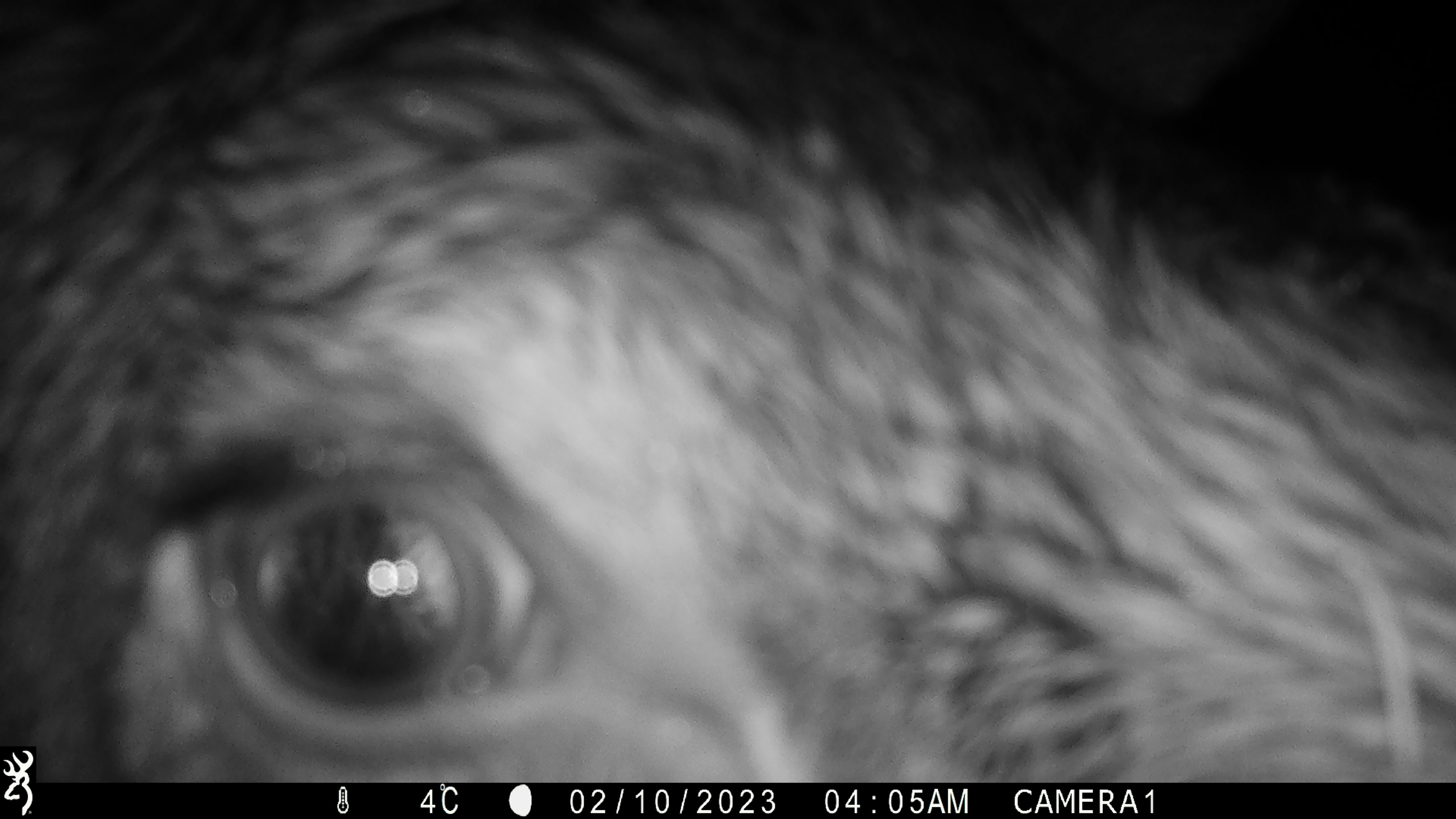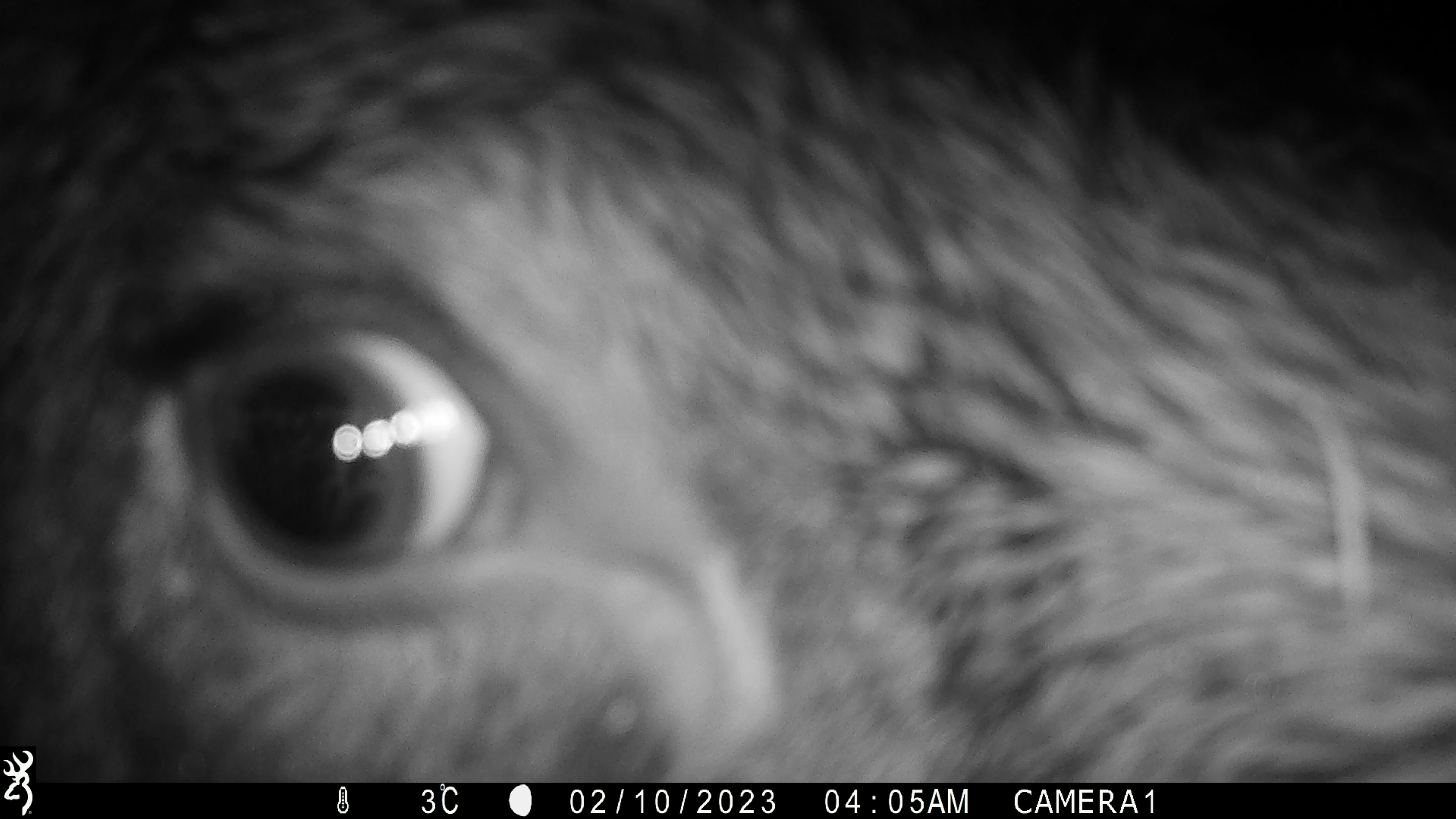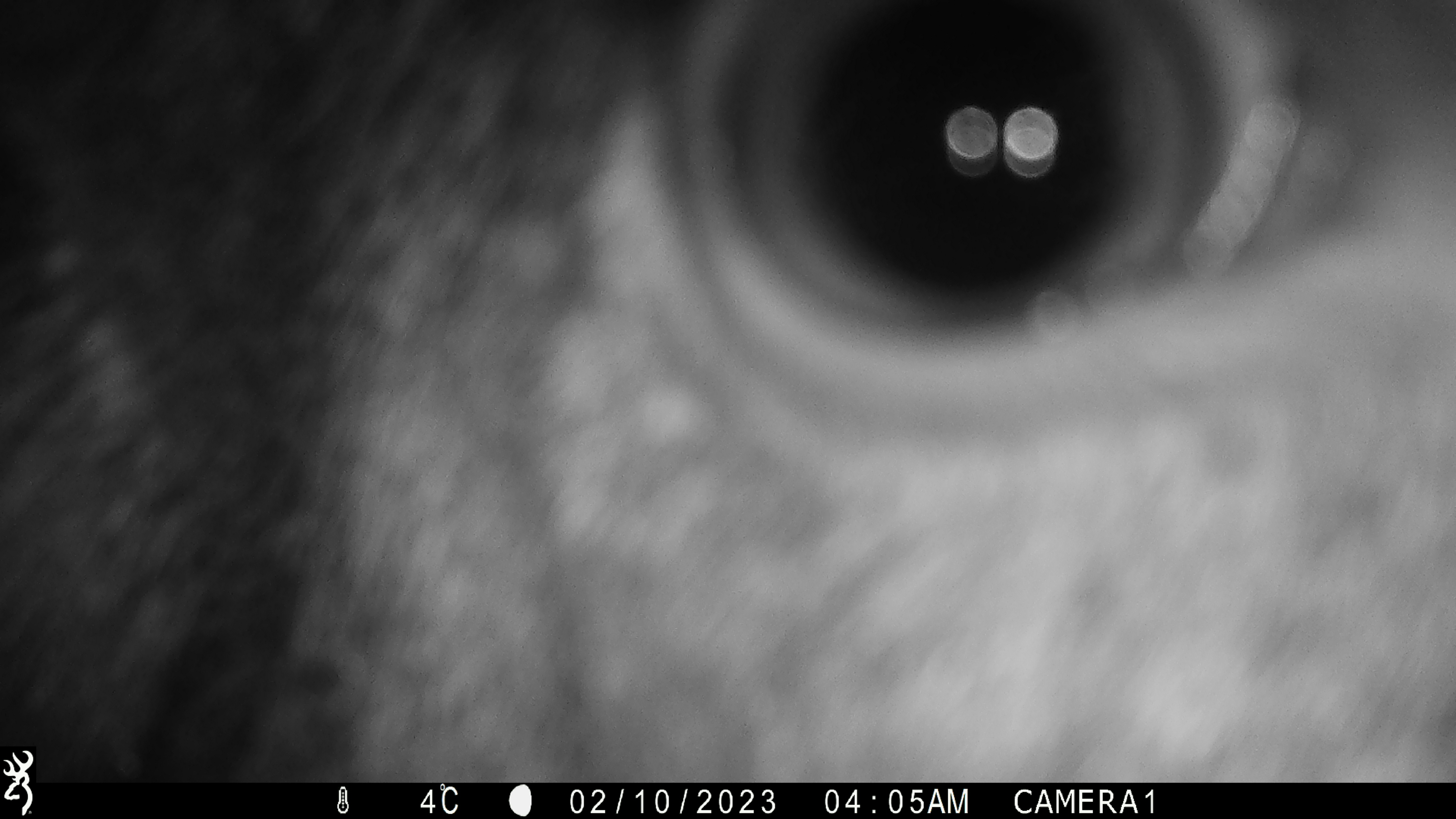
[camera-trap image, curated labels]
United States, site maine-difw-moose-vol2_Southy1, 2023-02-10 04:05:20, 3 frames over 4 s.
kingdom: Animalia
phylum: Chordata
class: Mammalia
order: Artiodactyla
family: Cervidae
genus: Alces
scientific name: Alces alces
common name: moose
Moose (Alces alces).